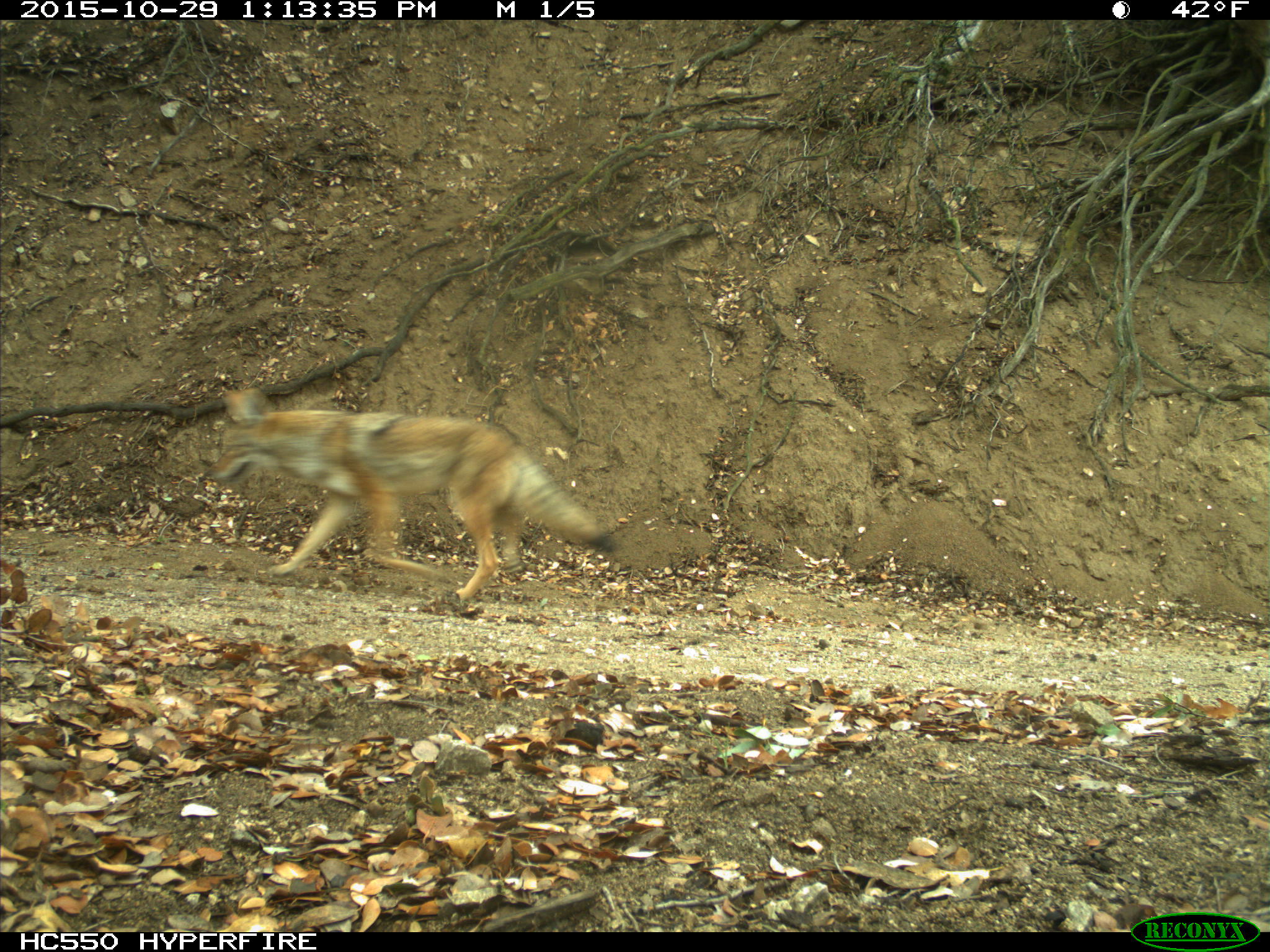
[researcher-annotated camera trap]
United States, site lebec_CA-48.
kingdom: Animalia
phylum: Chordata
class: Mammalia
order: Carnivora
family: Canidae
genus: Canis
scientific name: Canis latrans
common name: coyote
Canis latrans (coyote).